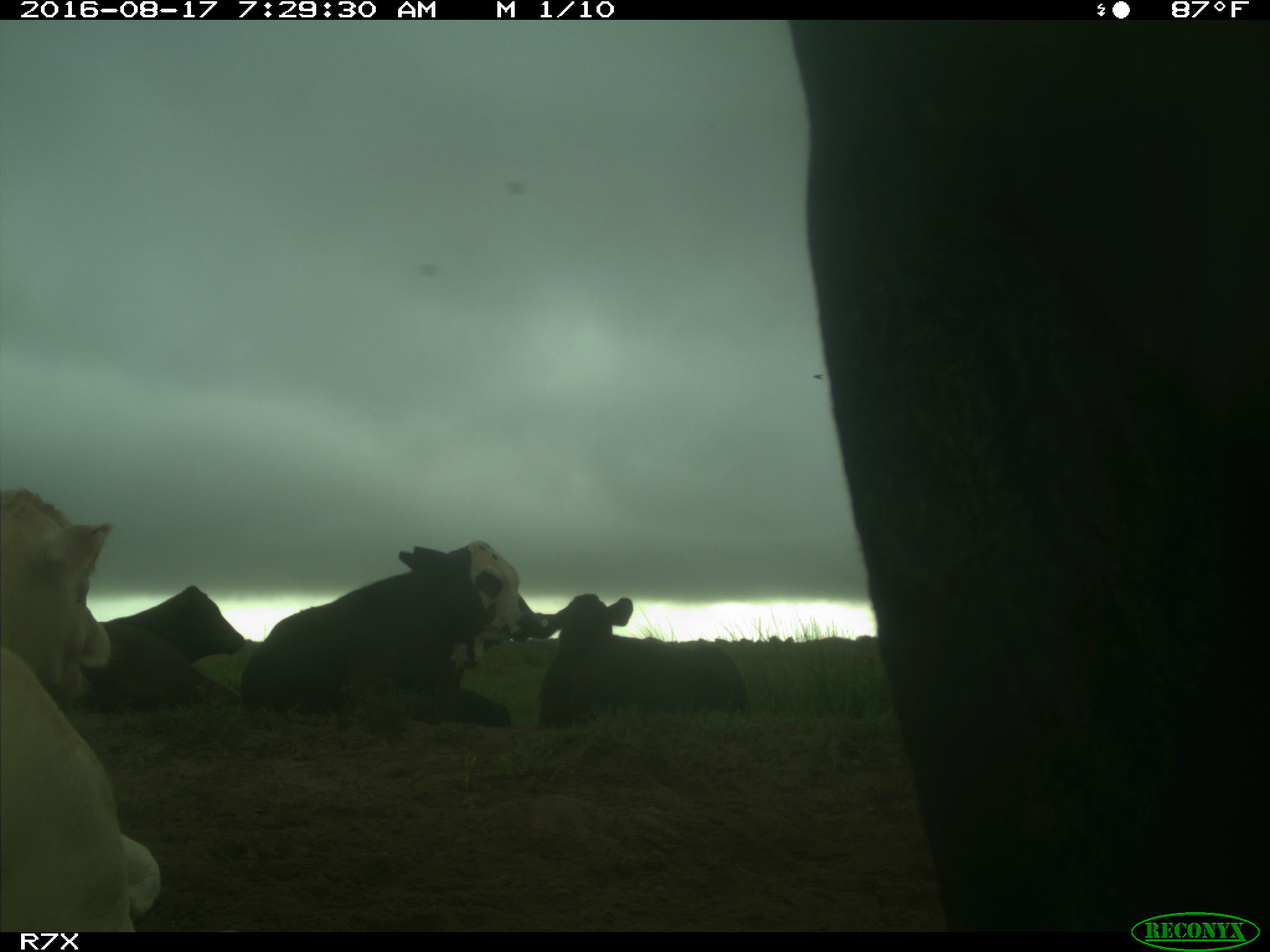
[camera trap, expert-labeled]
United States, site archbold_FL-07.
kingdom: Animalia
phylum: Chordata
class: Mammalia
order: Artiodactyla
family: Bovidae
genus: Bos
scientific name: Bos taurus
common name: domestic cow